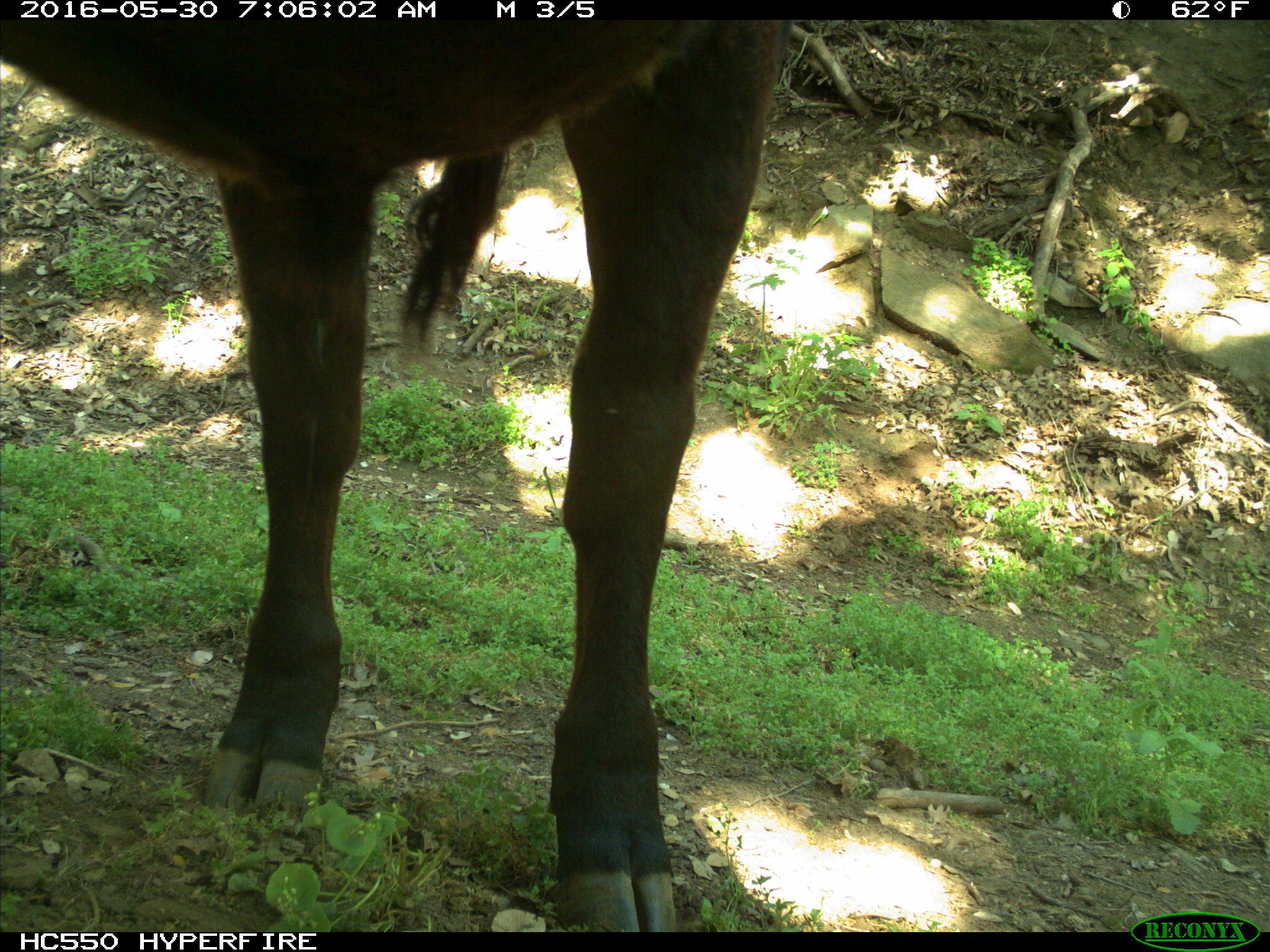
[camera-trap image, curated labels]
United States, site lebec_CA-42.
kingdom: Animalia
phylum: Chordata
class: Mammalia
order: Artiodactyla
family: Bovidae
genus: Bos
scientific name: Bos taurus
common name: domestic cow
Bos taurus (domestic cow).